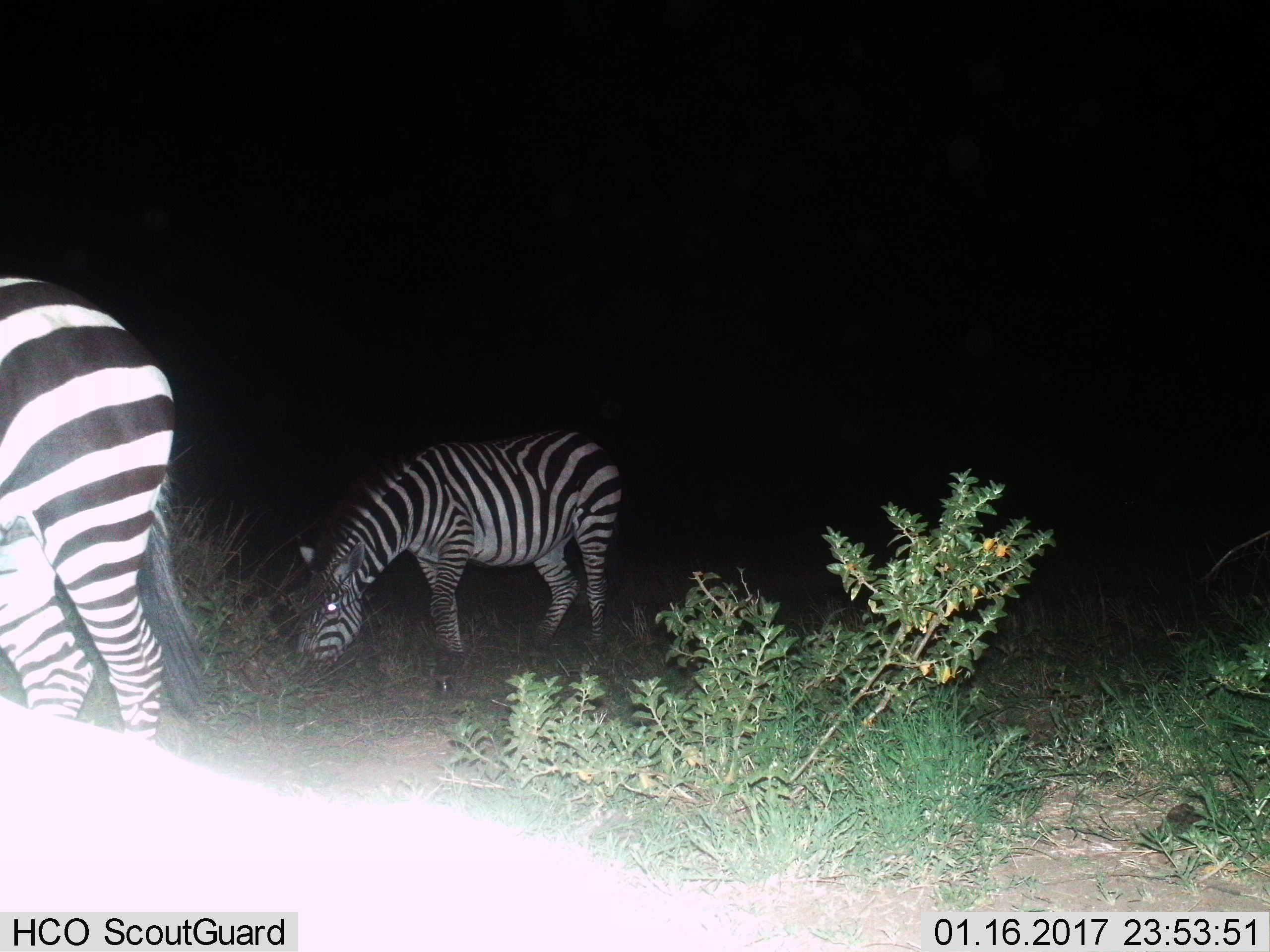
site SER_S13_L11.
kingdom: Animalia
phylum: Chordata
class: Mammalia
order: Perissodactyla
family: Equidae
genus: Equus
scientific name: Equus quagga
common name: plains zebra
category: zebraplains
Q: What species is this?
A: Zebraplains (plains zebra) (Equus quagga).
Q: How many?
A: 2.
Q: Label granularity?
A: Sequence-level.